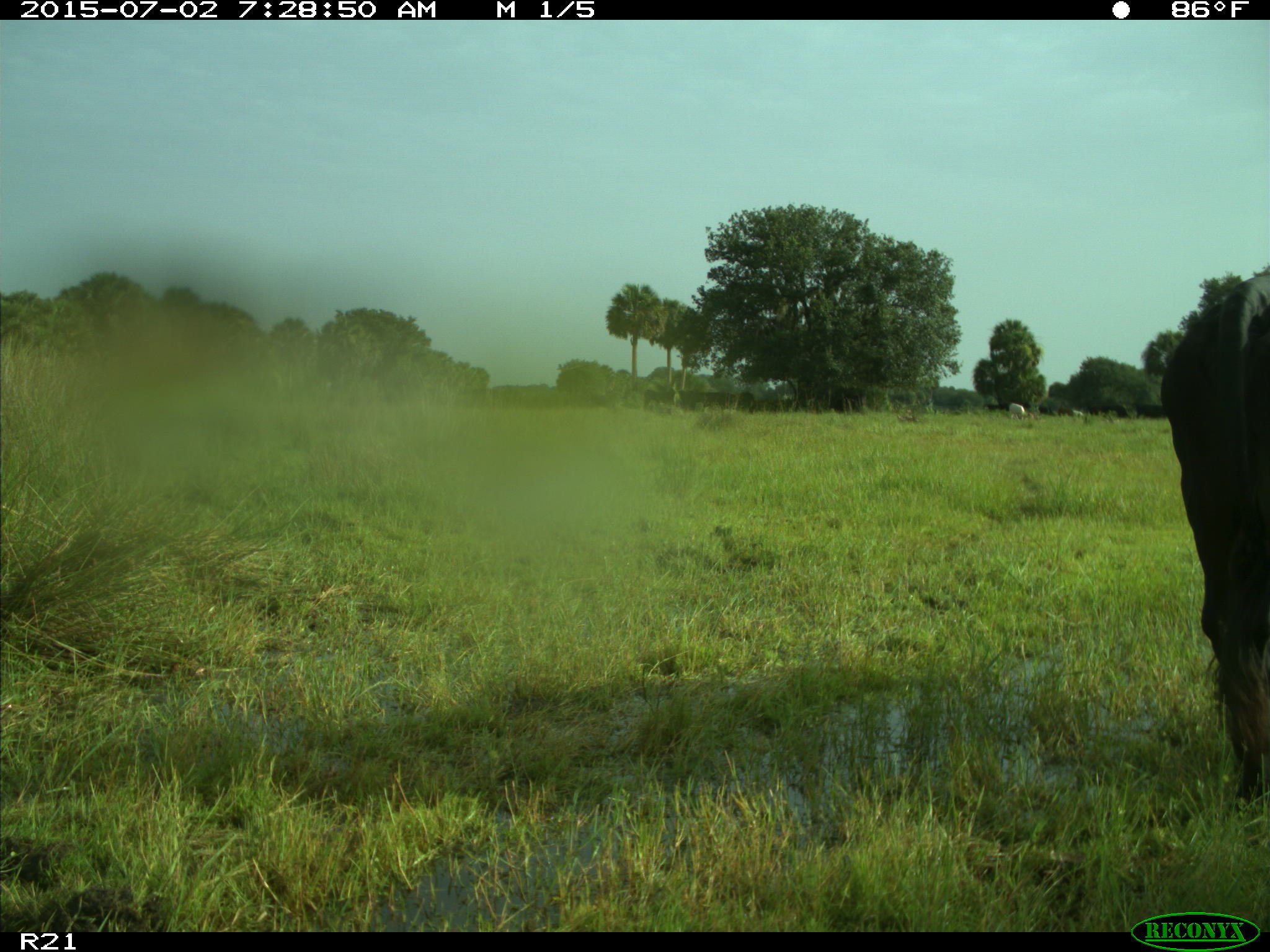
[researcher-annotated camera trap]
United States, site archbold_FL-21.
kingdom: Animalia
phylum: Chordata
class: Mammalia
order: Artiodactyla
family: Bovidae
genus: Bos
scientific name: Bos taurus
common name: domestic cow